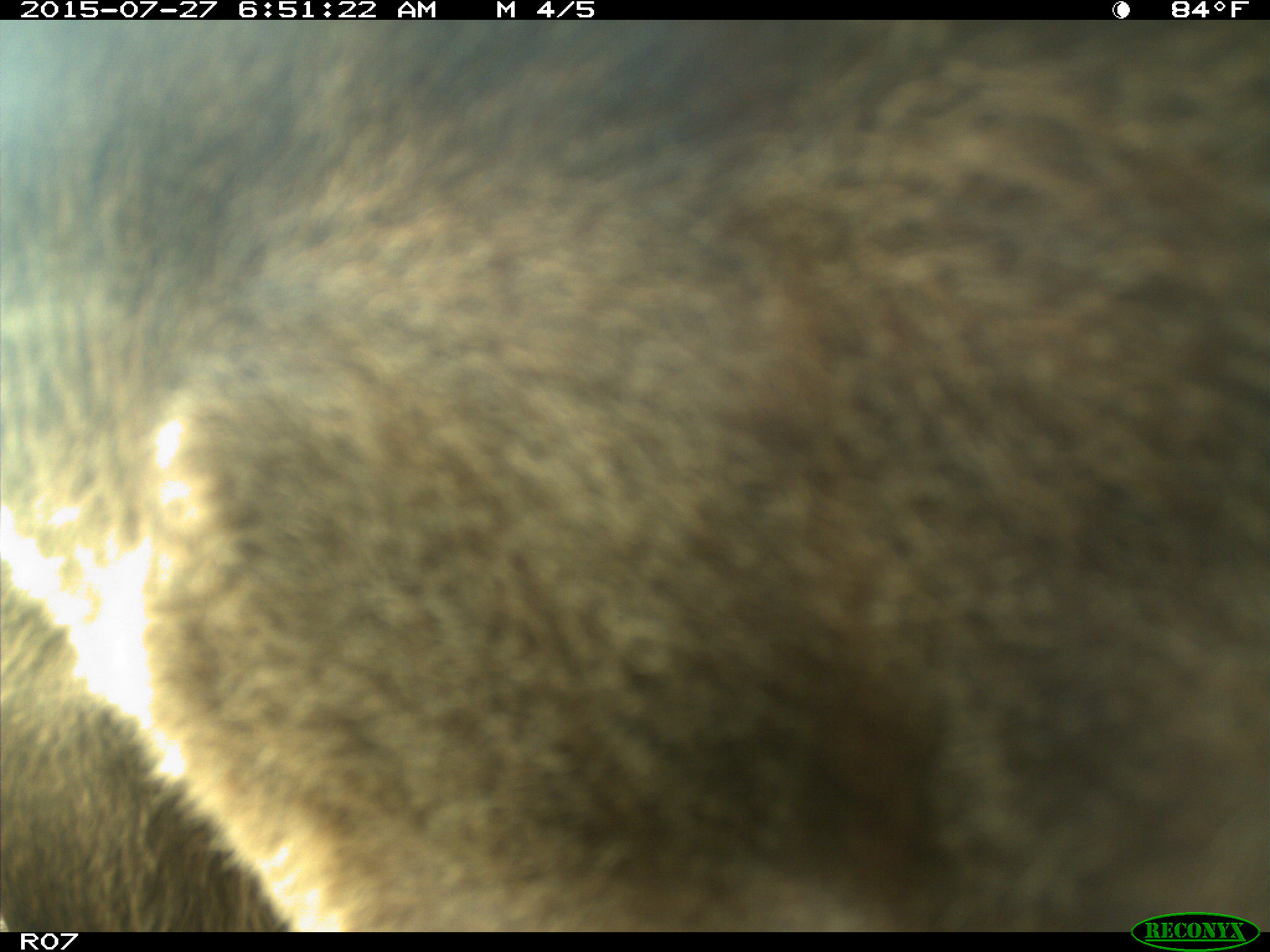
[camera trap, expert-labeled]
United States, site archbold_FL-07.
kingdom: Animalia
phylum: Chordata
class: Mammalia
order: Artiodactyla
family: Bovidae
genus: Bos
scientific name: Bos taurus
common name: domestic cow